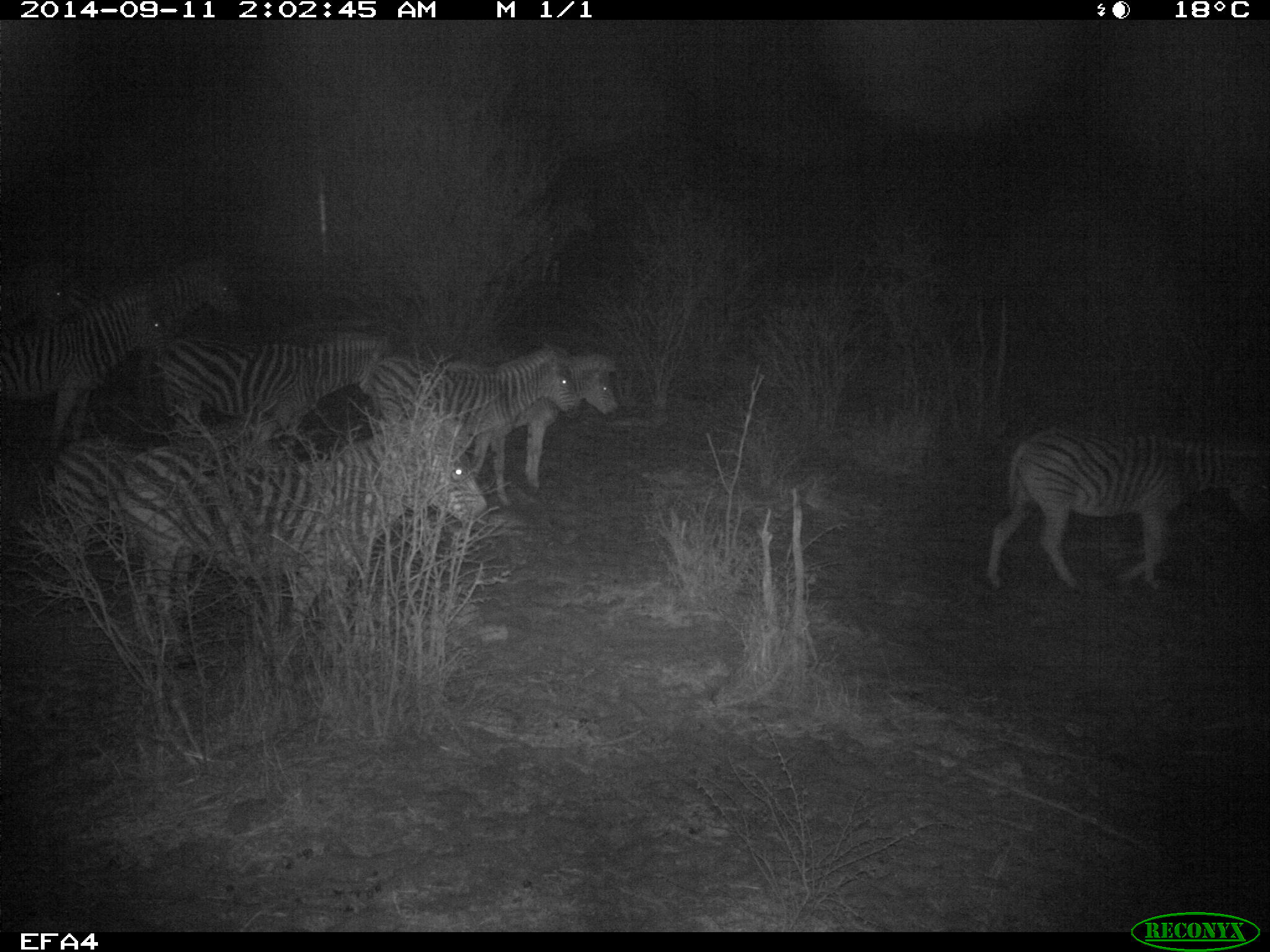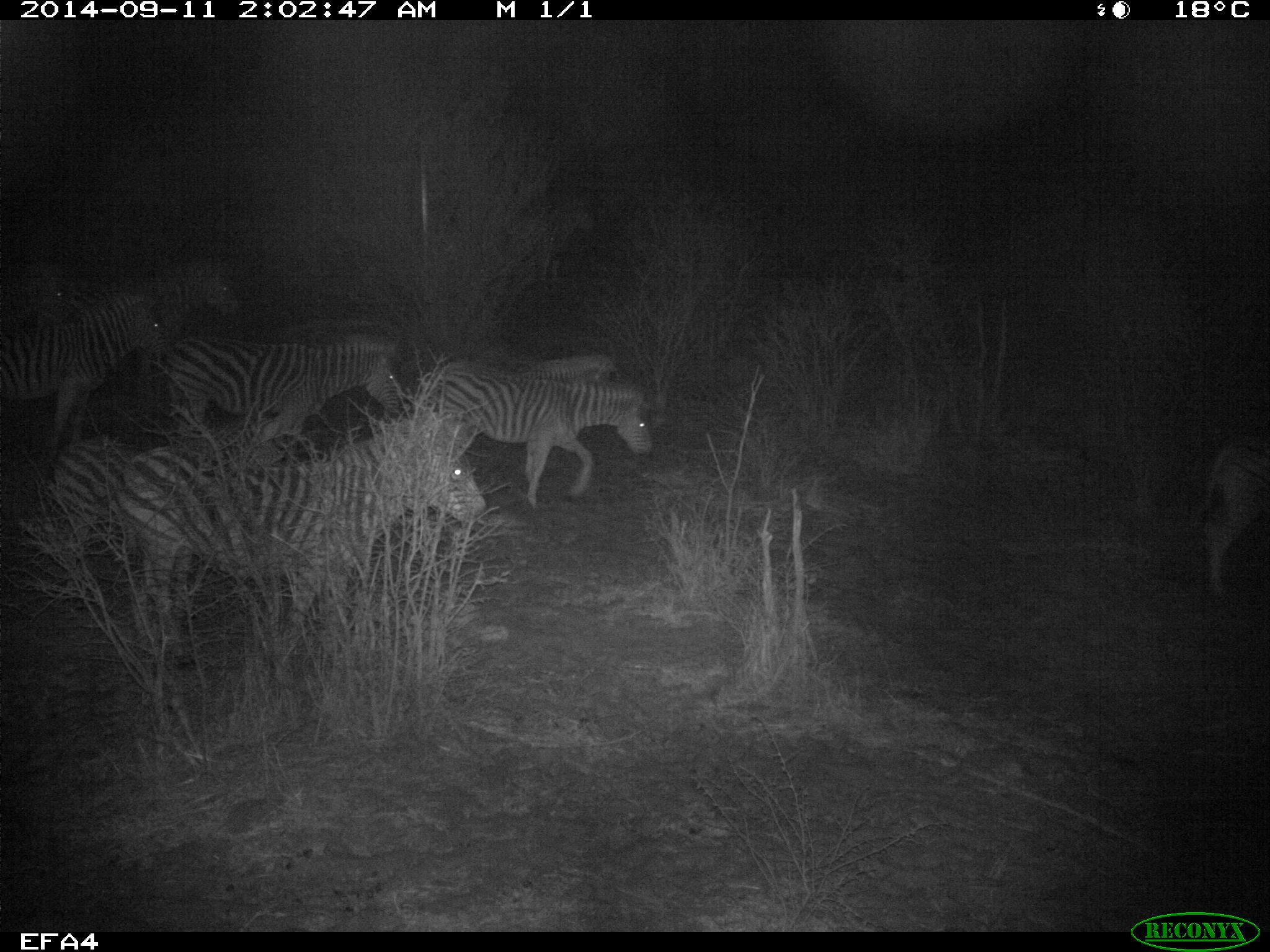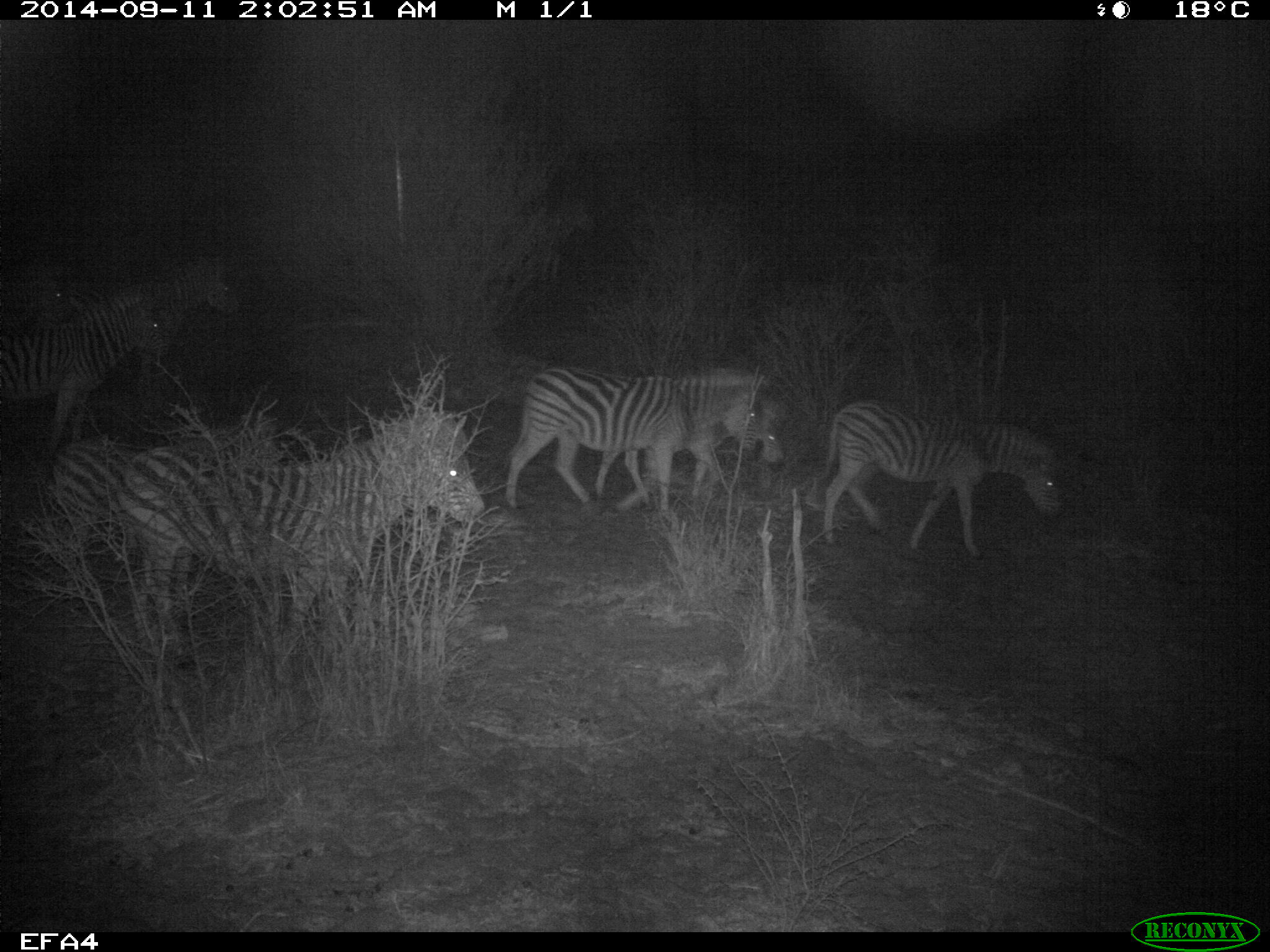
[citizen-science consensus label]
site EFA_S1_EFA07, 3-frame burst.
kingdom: Animalia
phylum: Chordata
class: Mammalia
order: Perissodactyla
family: Equidae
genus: Equus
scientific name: Equus quagga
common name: plains zebra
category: zebraplains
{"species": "zebraplains (plains zebra) (Equus quagga)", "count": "10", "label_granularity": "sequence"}